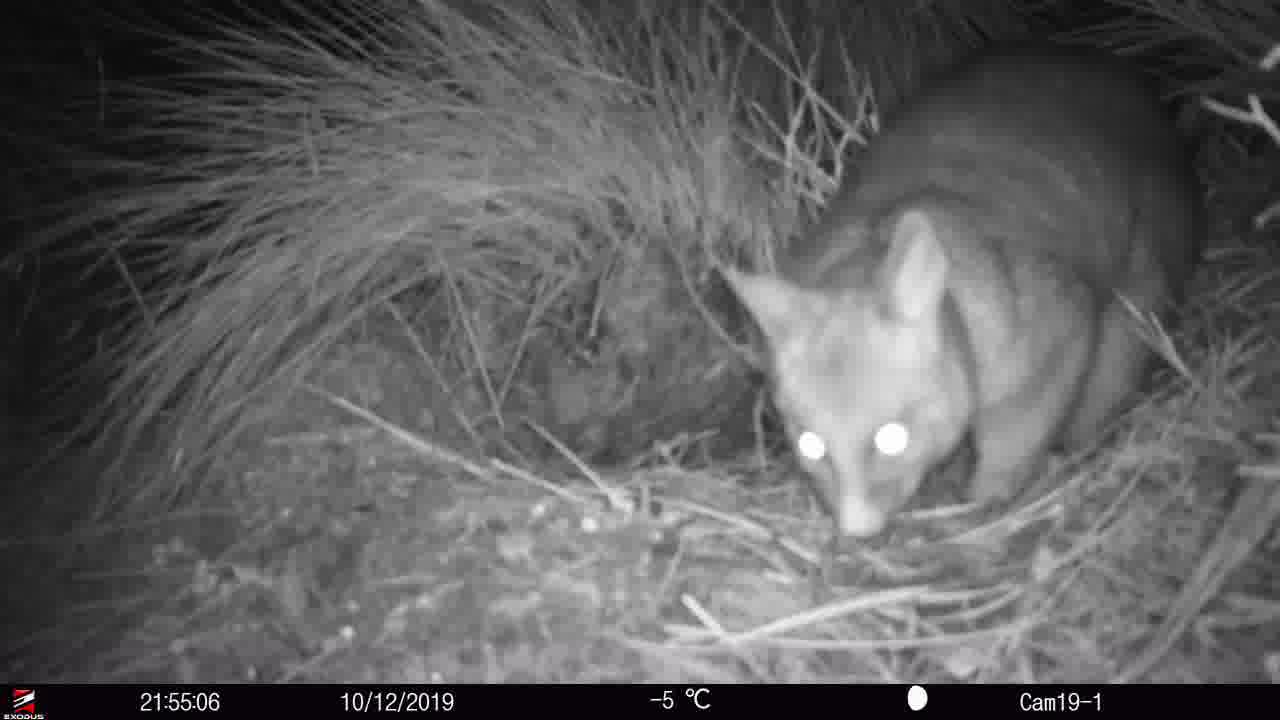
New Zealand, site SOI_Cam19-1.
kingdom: Animalia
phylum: Chordata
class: Mammalia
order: Diprotodontia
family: Phalangeridae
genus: Trichosurus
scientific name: Trichosurus vulpecula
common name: common brushtail possum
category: possum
Possum (common brushtail possum) (Trichosurus vulpecula).